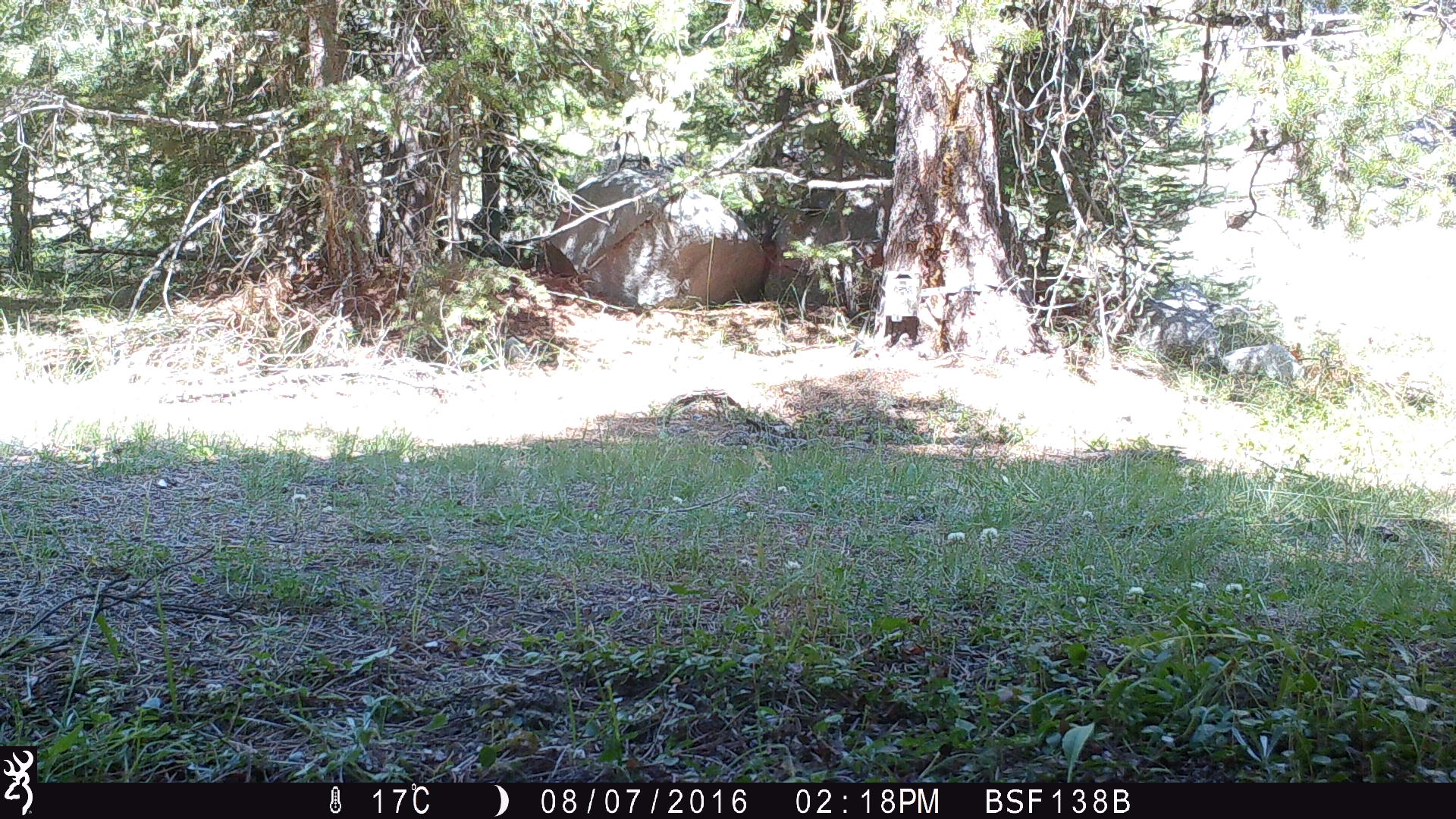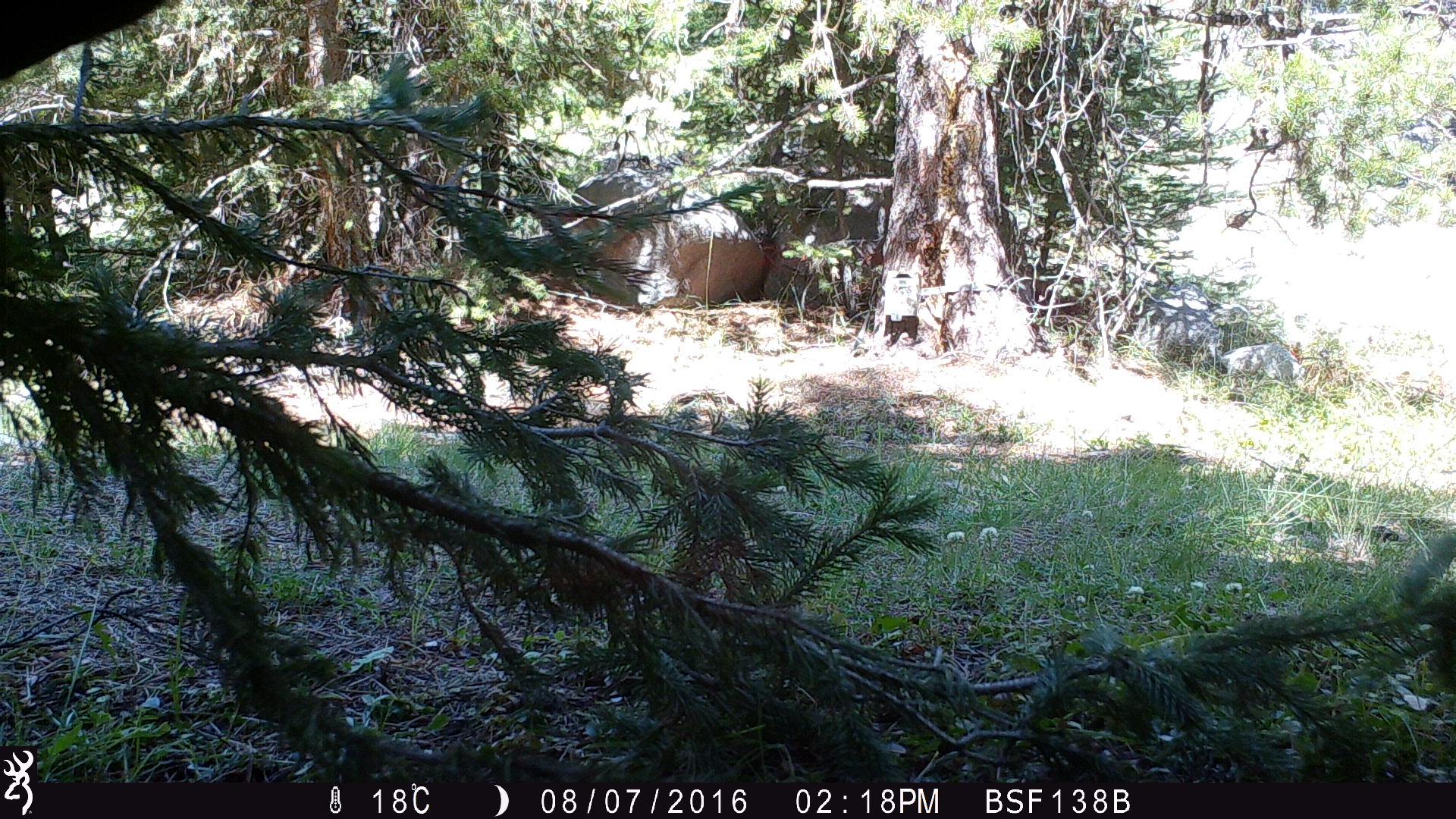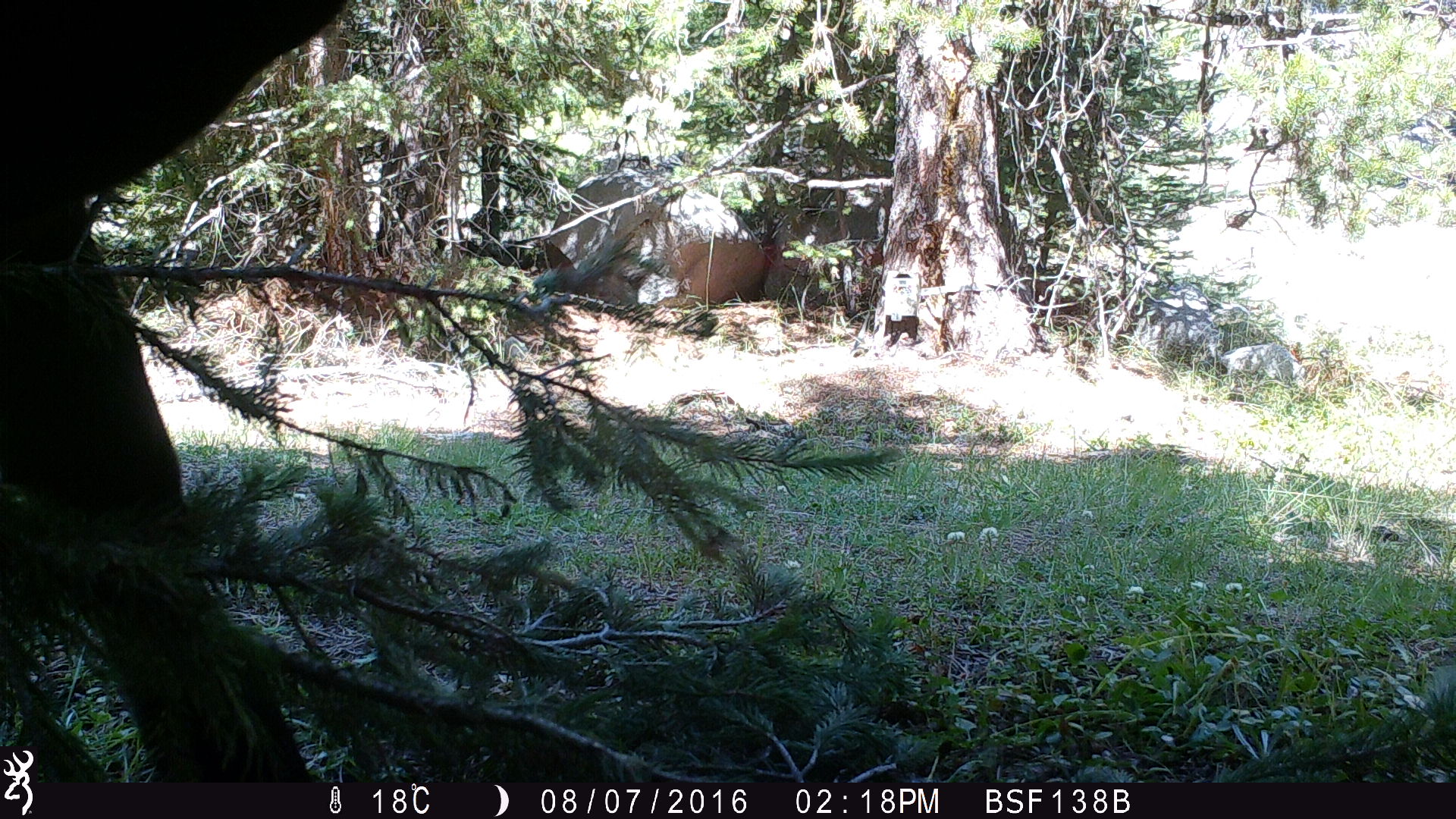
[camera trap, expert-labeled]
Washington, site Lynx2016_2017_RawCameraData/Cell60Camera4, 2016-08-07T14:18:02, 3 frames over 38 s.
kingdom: Animalia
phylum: Chordata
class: Mammalia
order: Artiodactyla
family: Bovidae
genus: Bos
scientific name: Bos taurus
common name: domestic cattle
Domestic cattle (Bos taurus). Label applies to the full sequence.